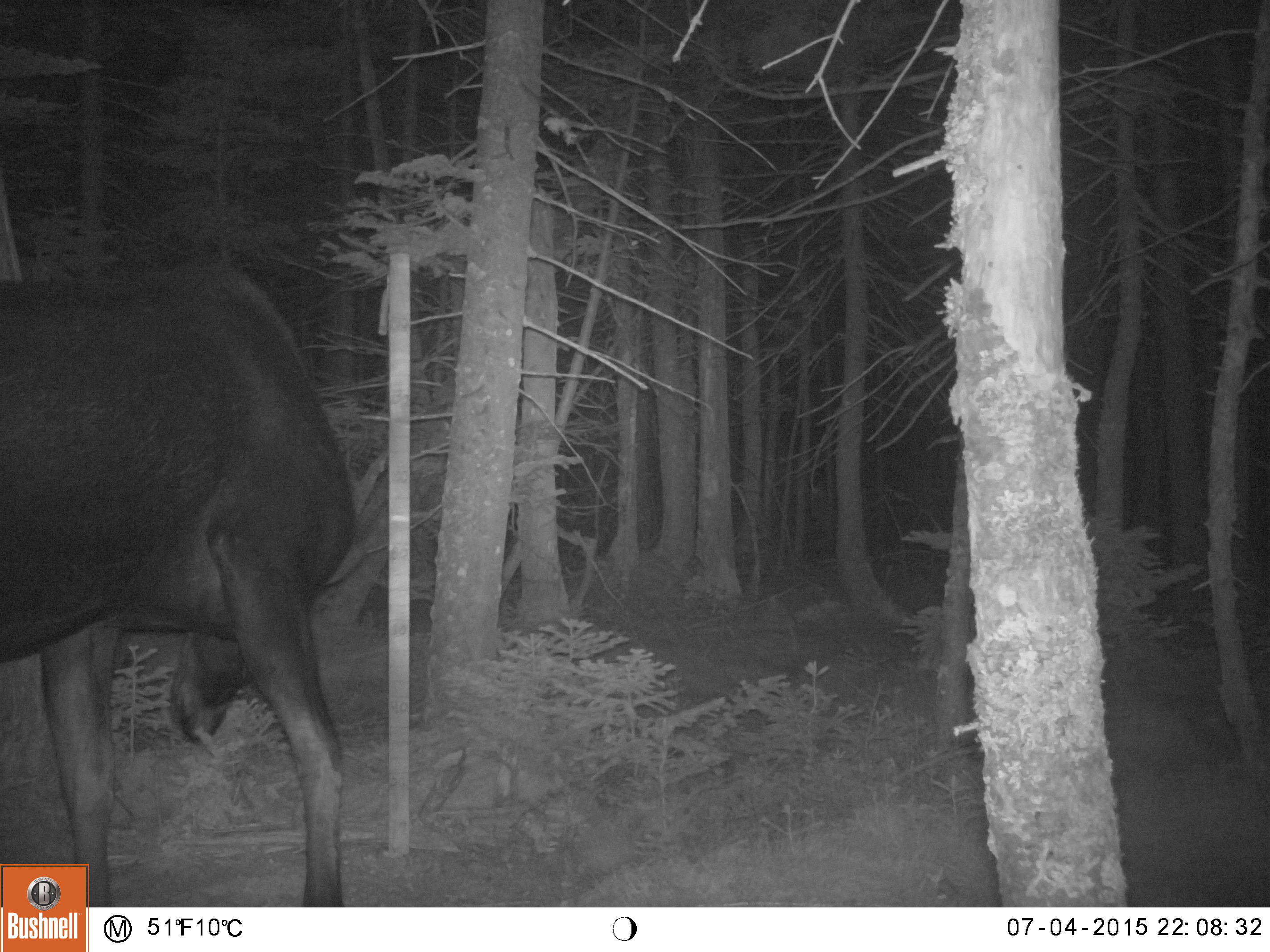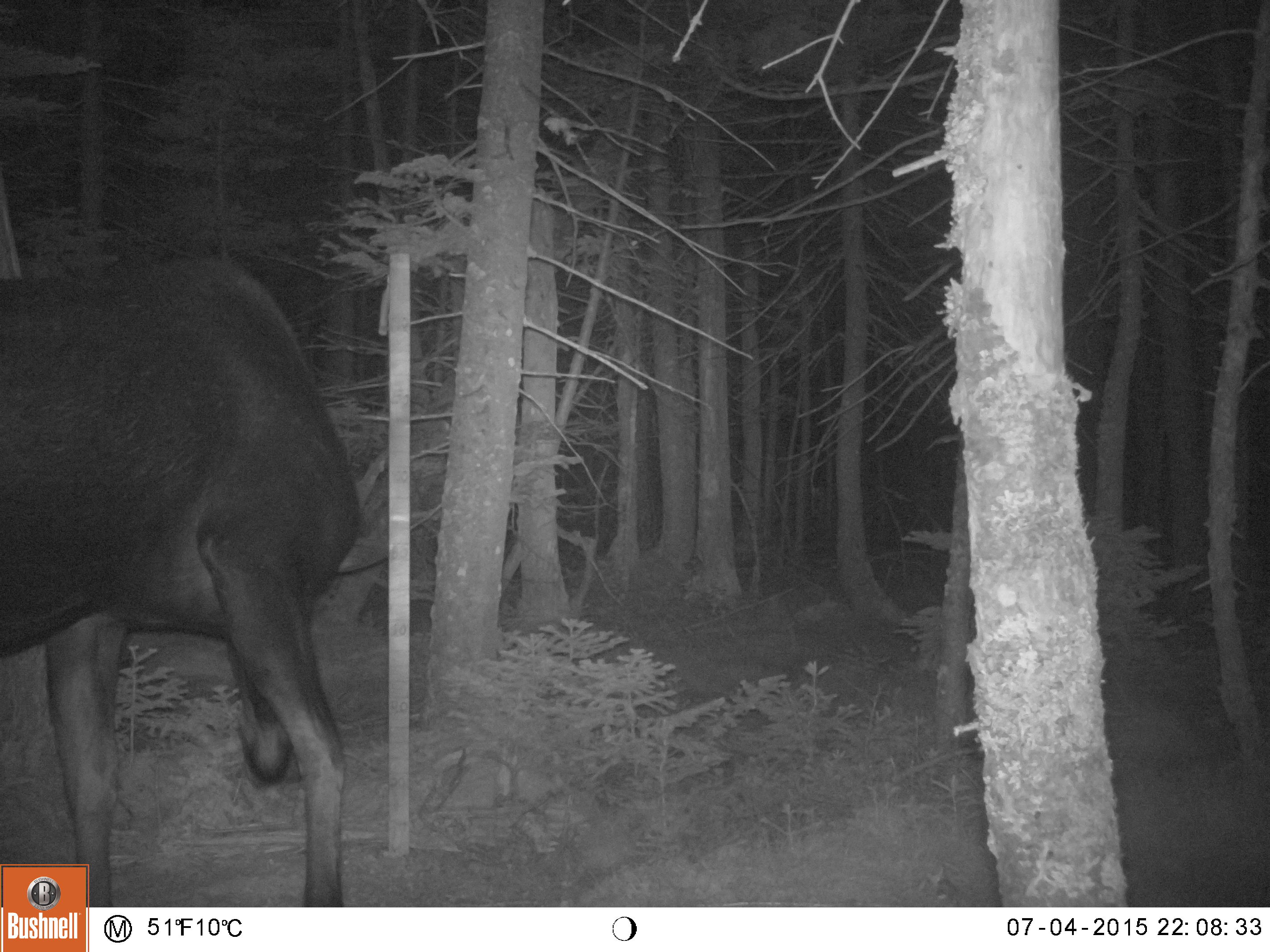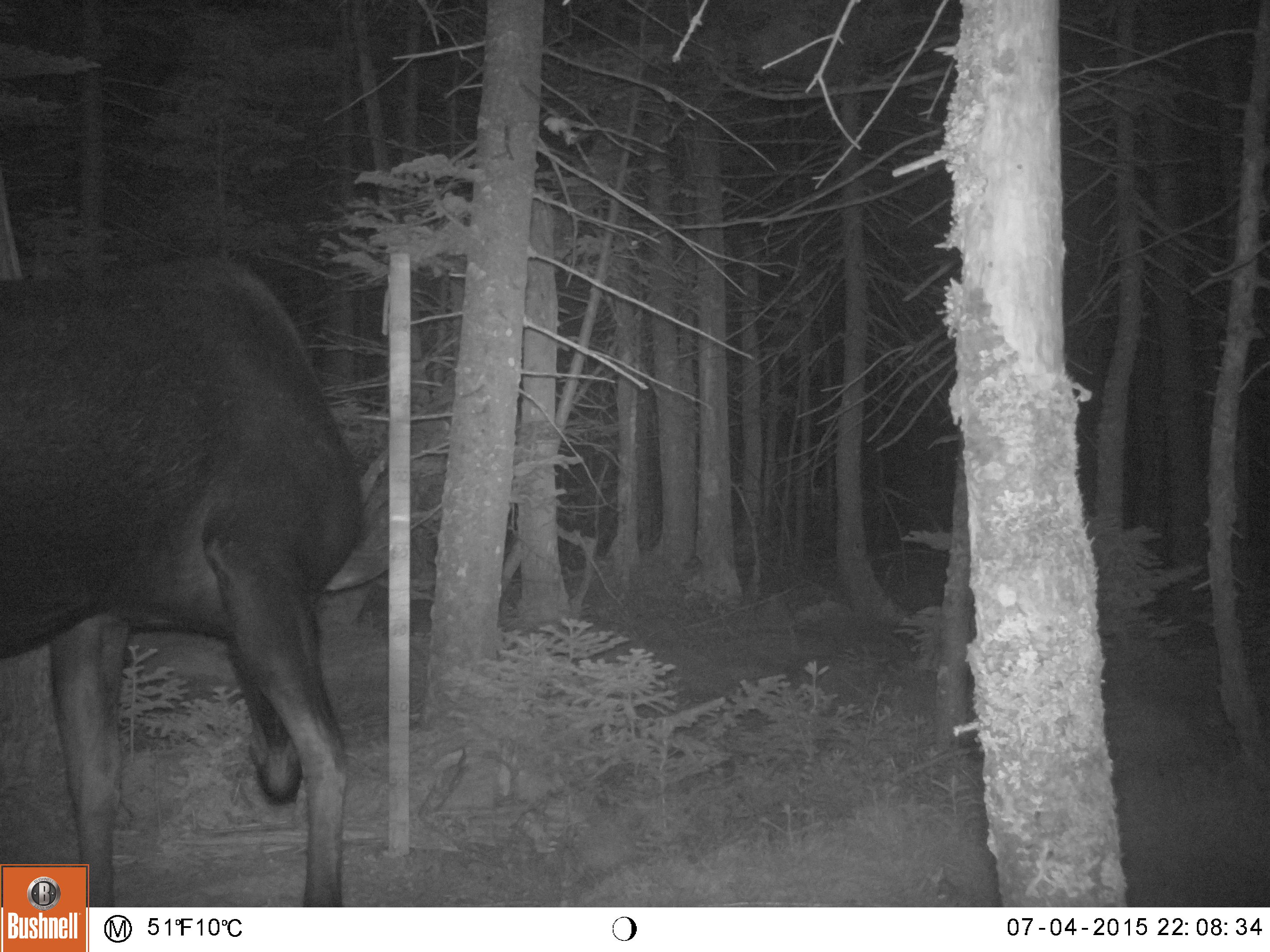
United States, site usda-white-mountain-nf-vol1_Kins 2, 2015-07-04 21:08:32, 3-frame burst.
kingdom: Animalia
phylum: Chordata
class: Mammalia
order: Artiodactyla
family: Cervidae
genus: Alces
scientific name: Alces alces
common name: moose